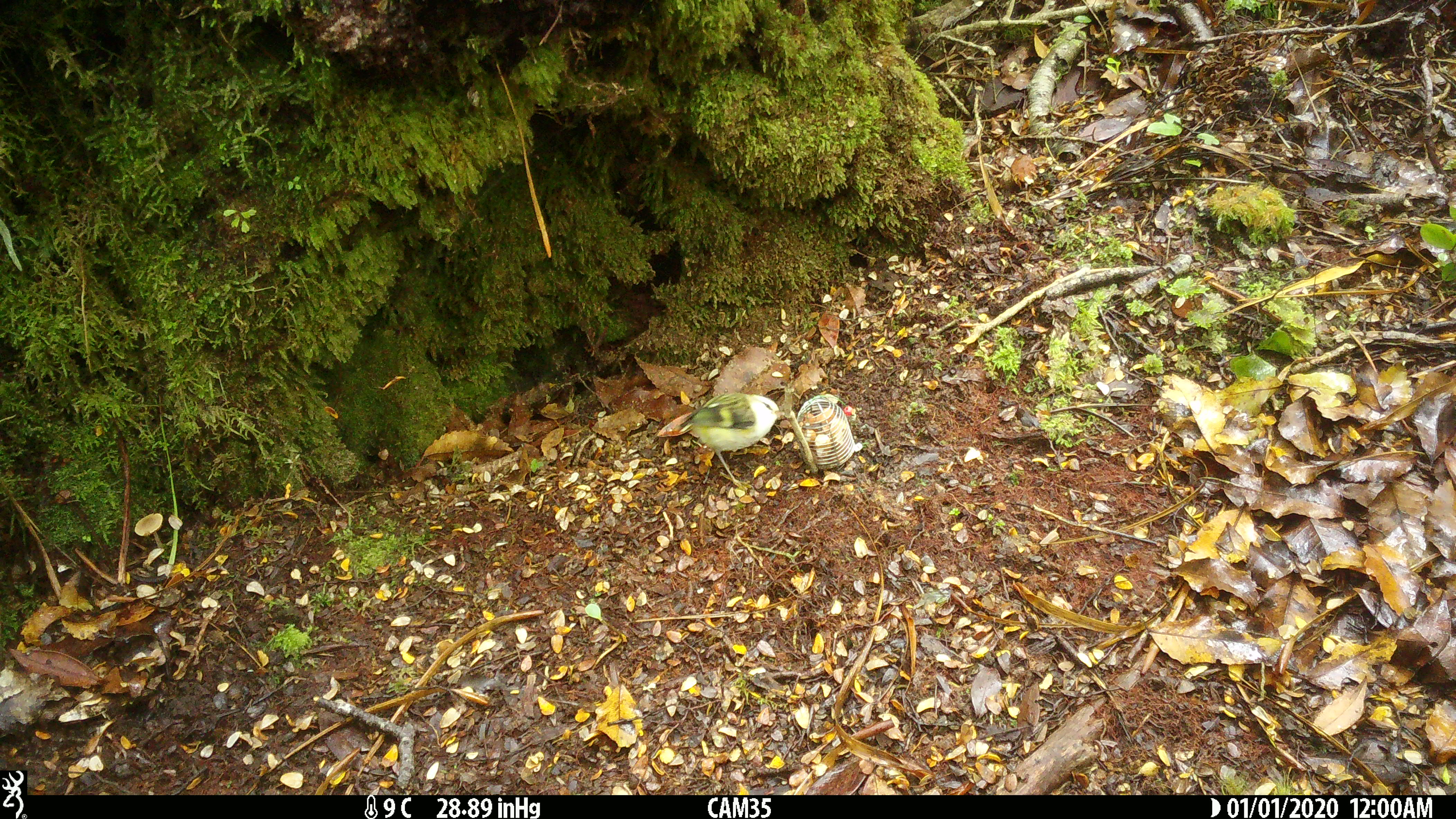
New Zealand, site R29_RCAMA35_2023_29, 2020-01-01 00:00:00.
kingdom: Animalia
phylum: Chordata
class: Aves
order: Passeriformes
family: Acanthisittidae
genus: Acanthisitta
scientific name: Acanthisitta chloris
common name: rifleman